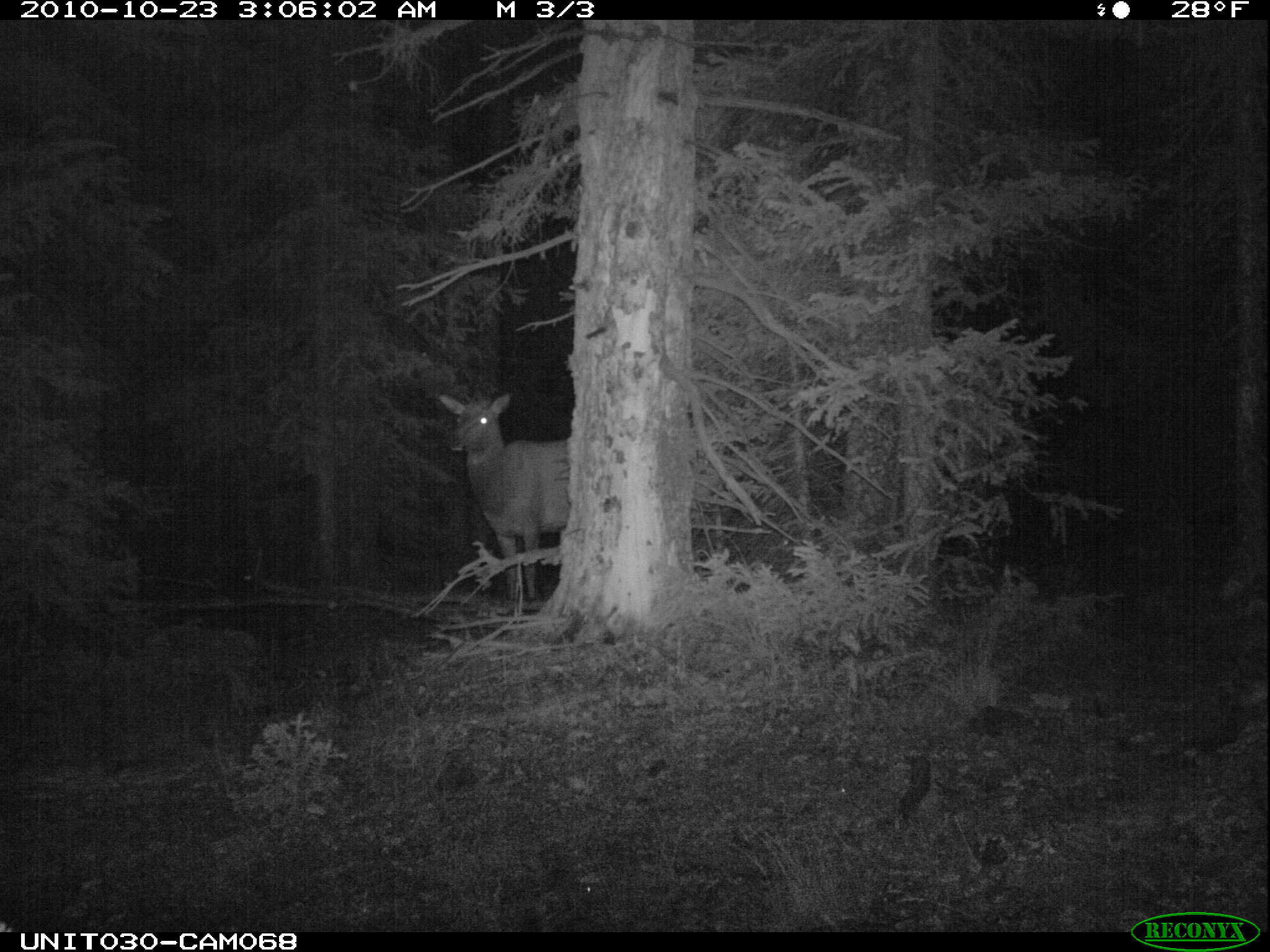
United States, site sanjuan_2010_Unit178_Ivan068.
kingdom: Animalia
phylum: Chordata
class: Mammalia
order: Artiodactyla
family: Cervidae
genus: Cervus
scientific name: Cervus elaphus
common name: red deer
Cervus elaphus (red deer).